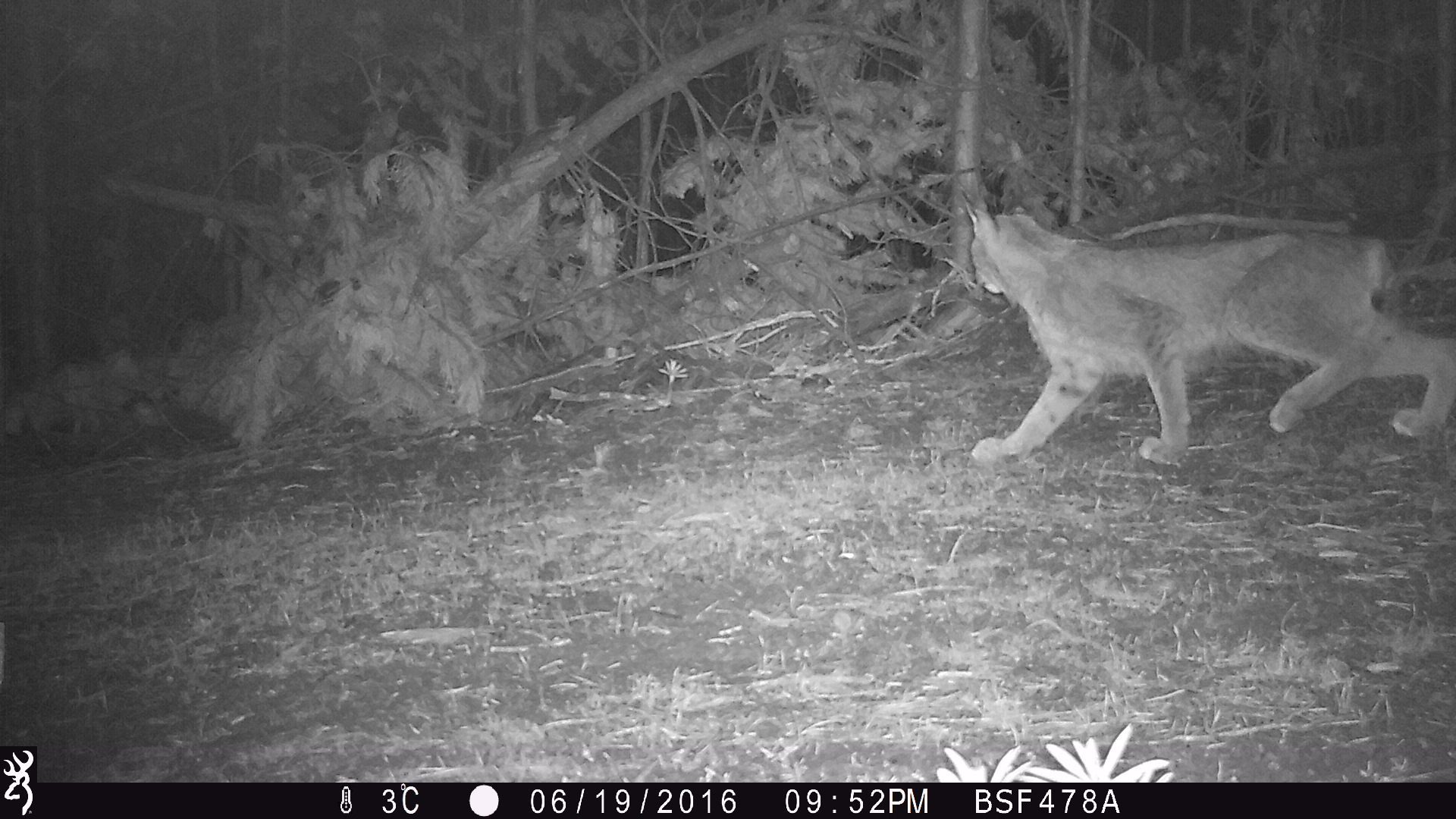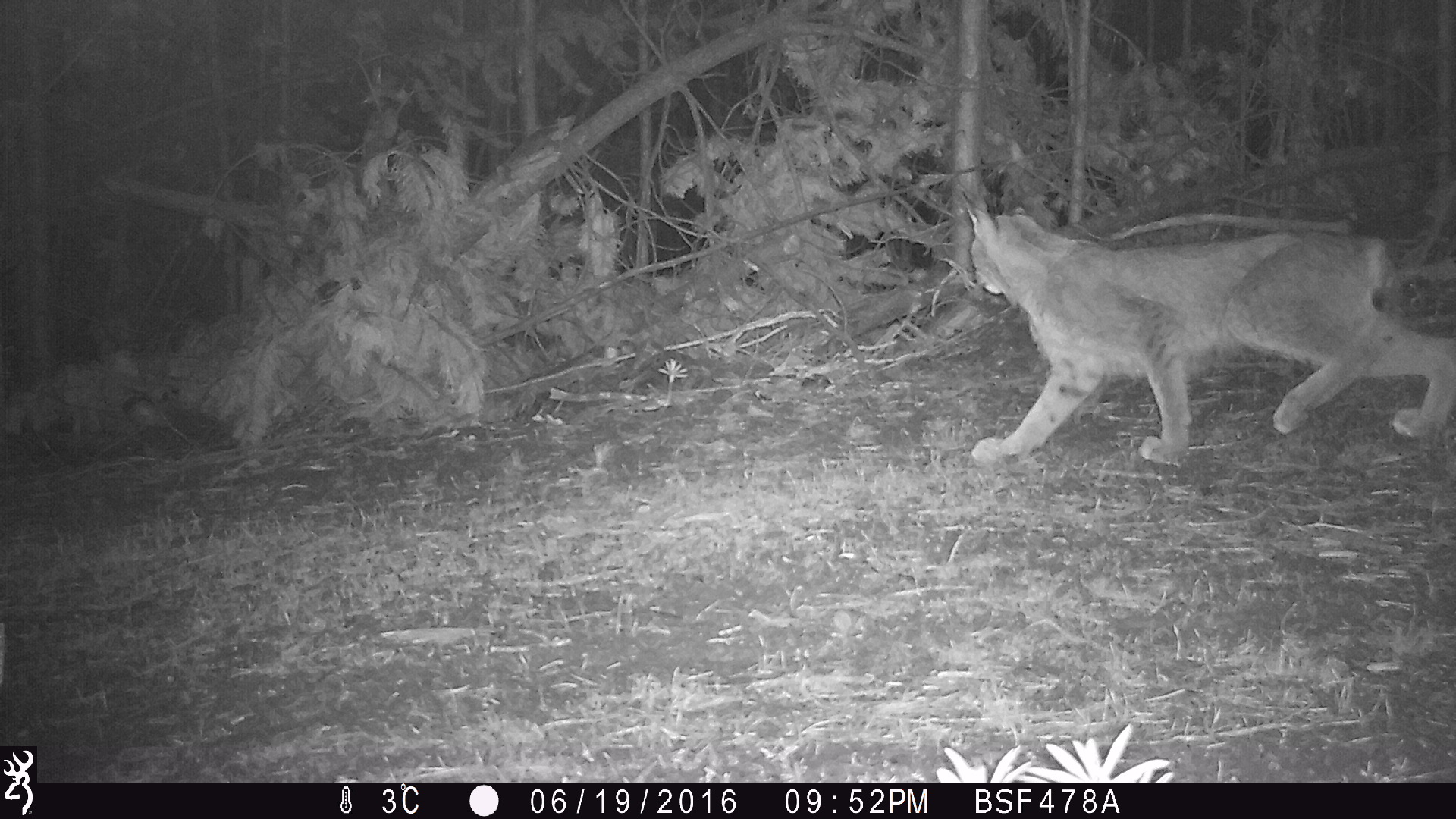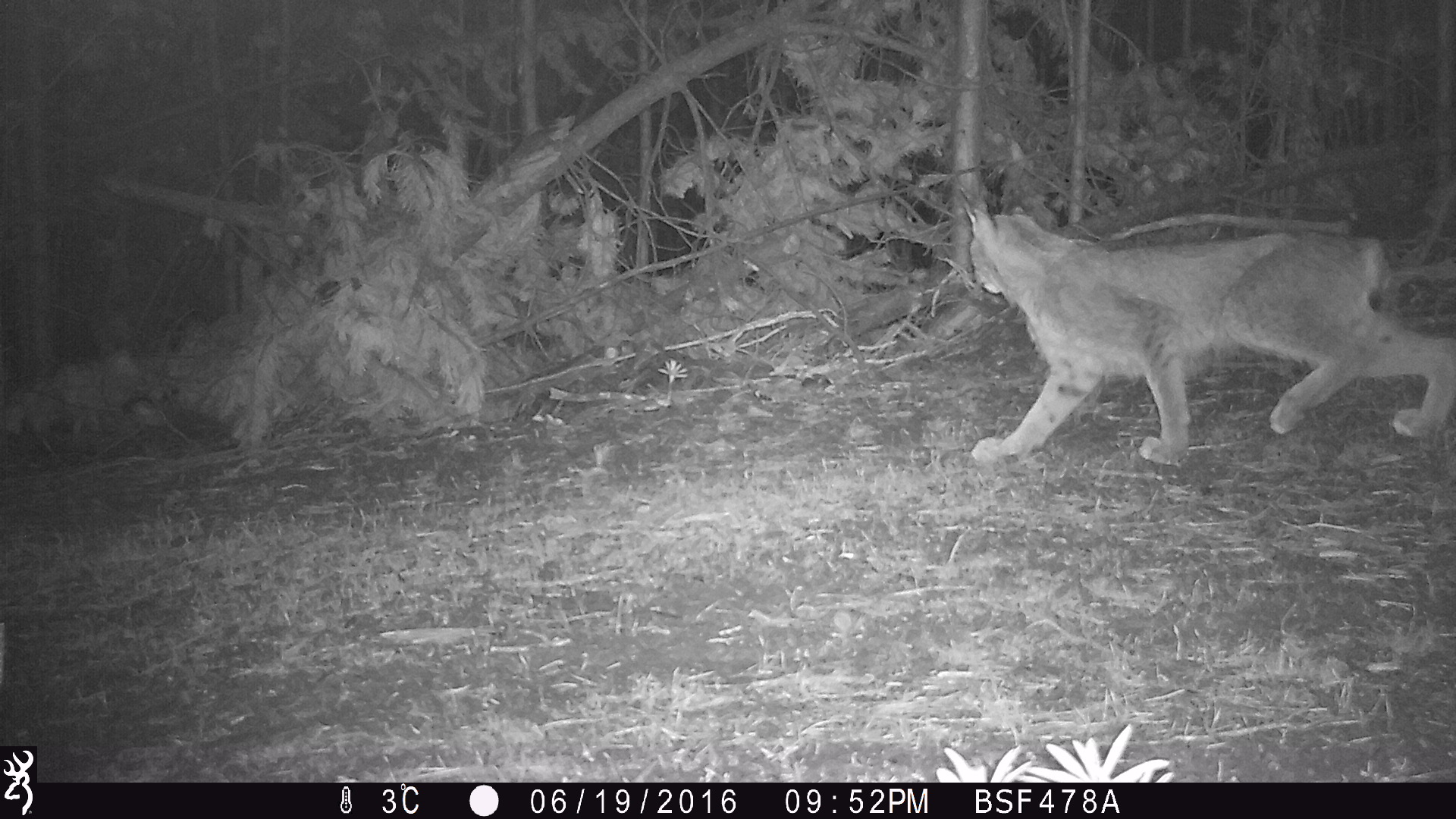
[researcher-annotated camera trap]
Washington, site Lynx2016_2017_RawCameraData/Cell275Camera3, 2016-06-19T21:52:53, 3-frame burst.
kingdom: Animalia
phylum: Chordata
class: Mammalia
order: Carnivora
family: Felidae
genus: Lynx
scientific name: Lynx canadensis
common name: canada lynx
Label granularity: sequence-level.